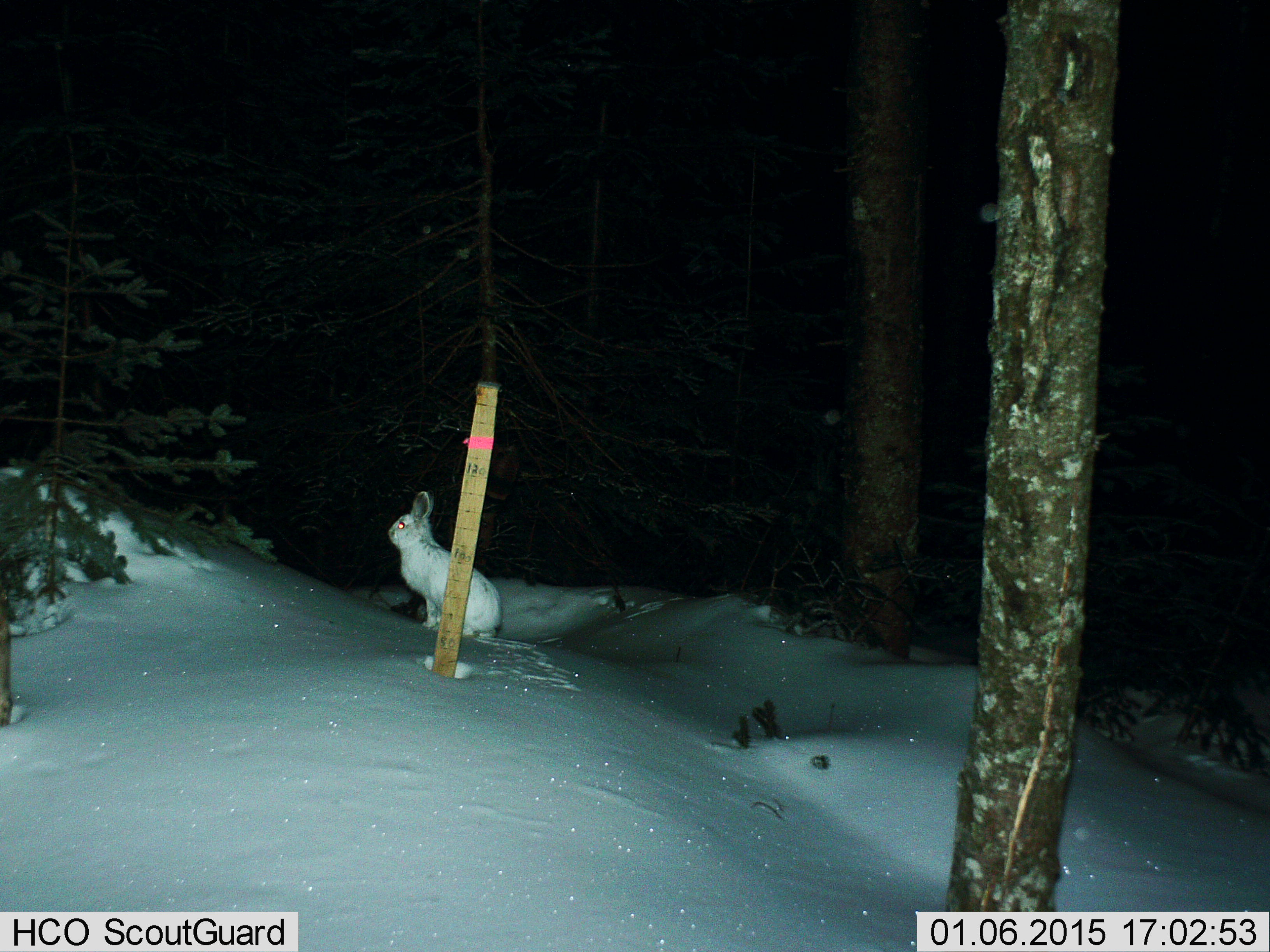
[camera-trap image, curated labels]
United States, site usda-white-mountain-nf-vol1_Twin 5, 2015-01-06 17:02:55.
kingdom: Animalia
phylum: Chordata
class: Mammalia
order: Lagomorpha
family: Leporidae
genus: Lepus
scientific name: Lepus americanus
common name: snowshoe hare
Snowshoe hare (Lepus americanus).